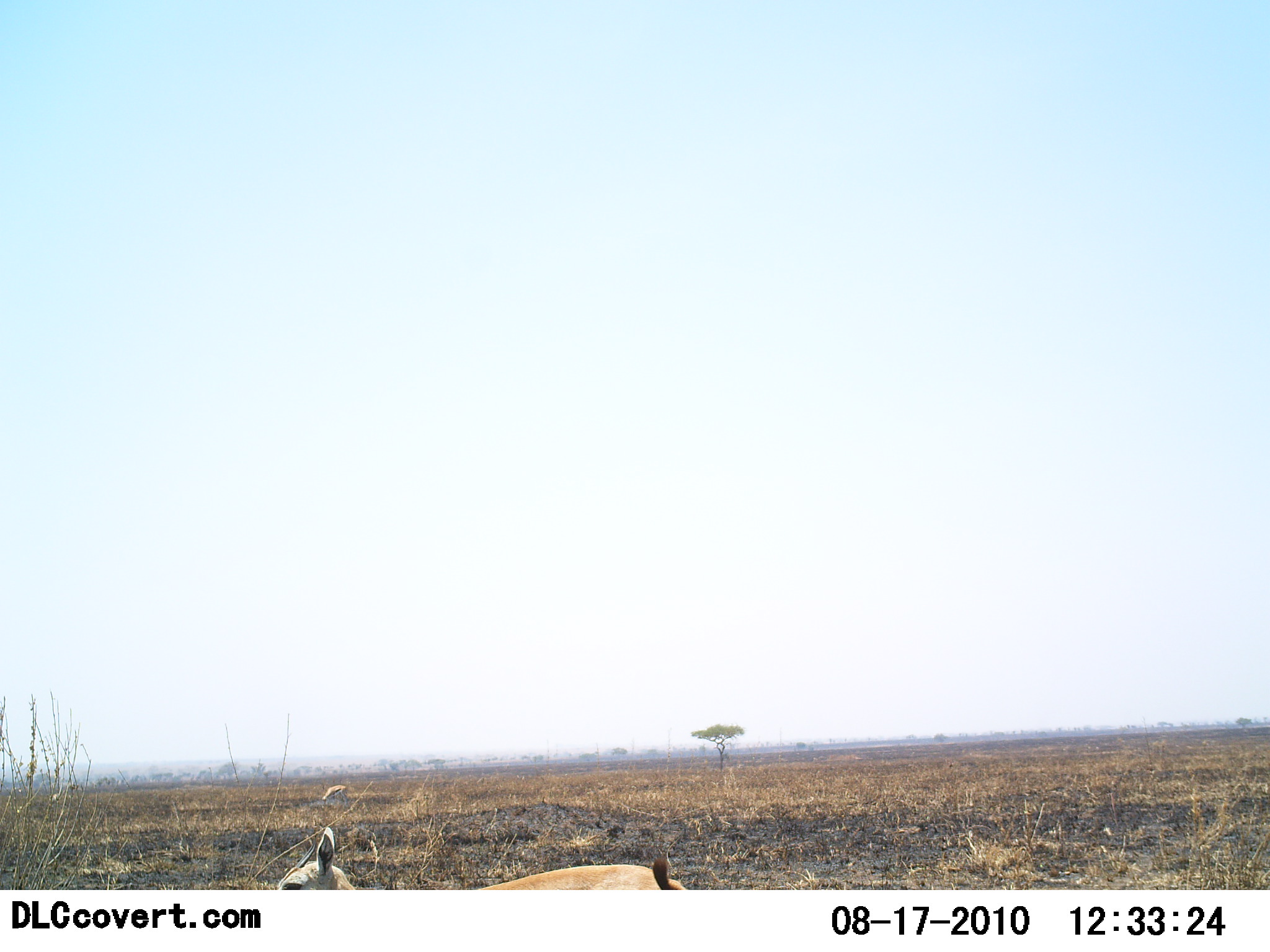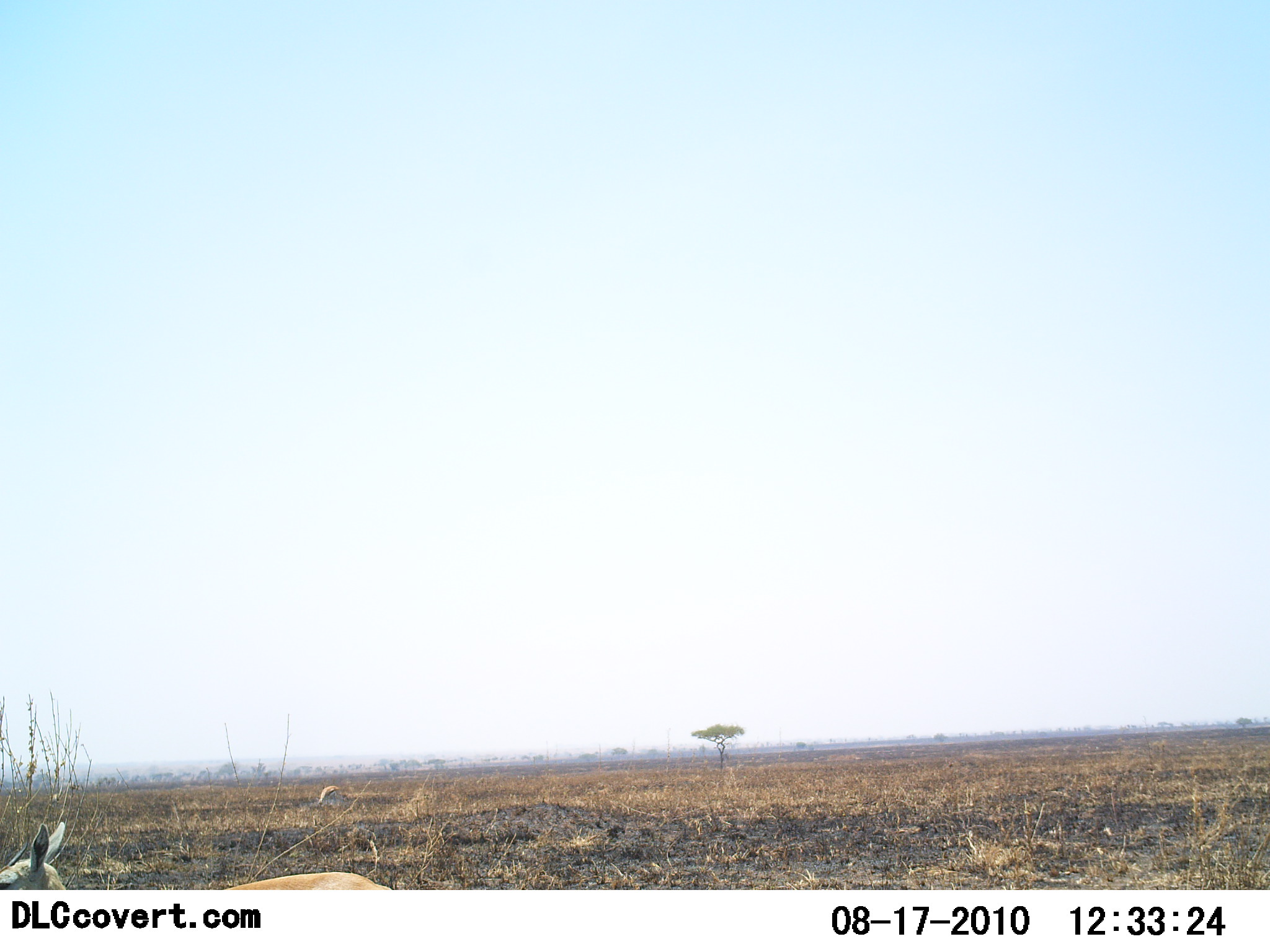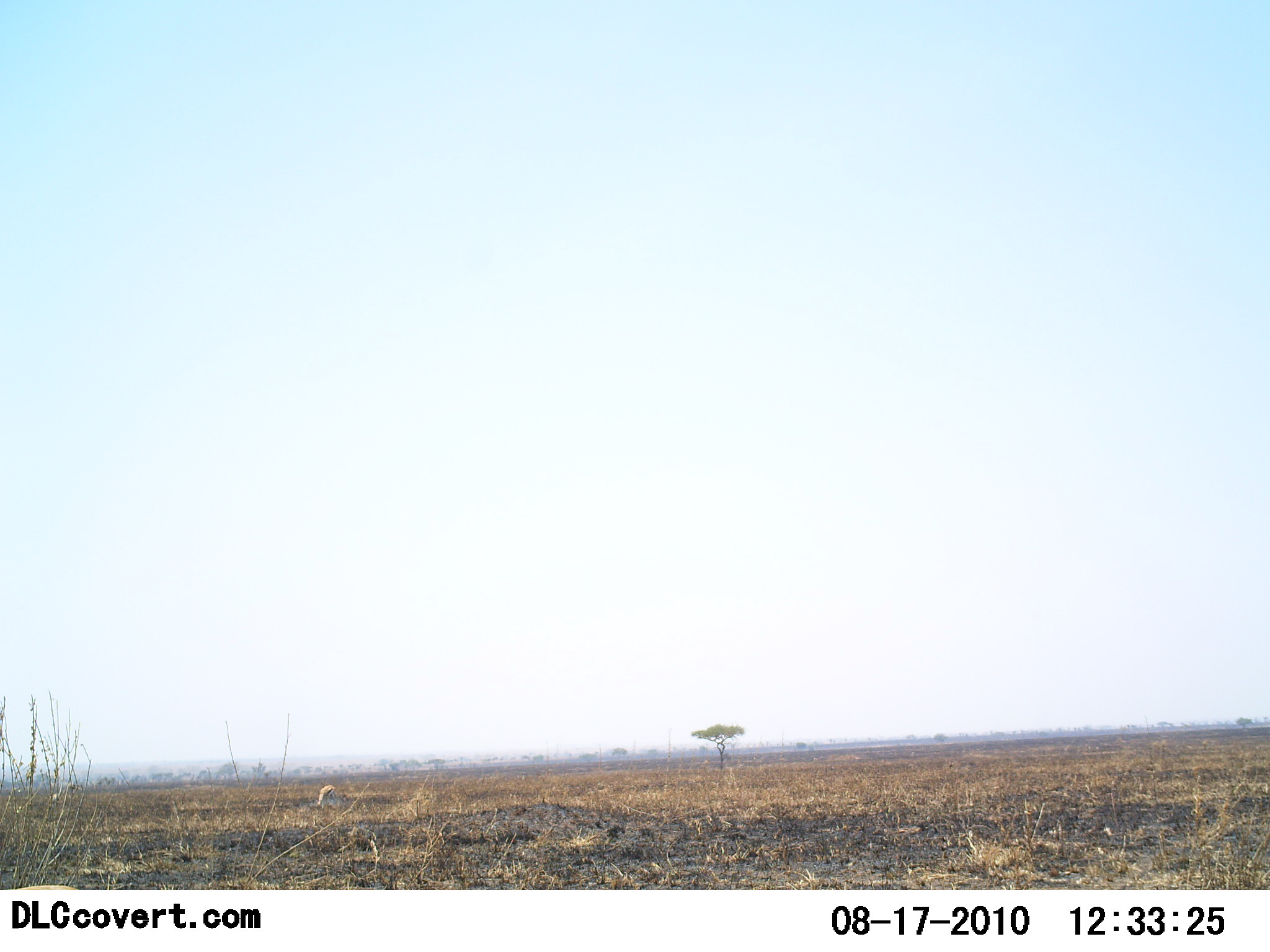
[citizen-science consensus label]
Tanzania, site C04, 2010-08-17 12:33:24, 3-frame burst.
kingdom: Animalia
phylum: Chordata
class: Mammalia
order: Artiodactyla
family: Bovidae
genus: Madoqua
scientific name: Madoqua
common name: dikdik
Dikdik (Madoqua), count 1. Behavior (volunteer vote fractions): standing 17%, resting 0%, moving 83%, interacting 0%. Young present (vote fraction): 0%. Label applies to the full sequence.